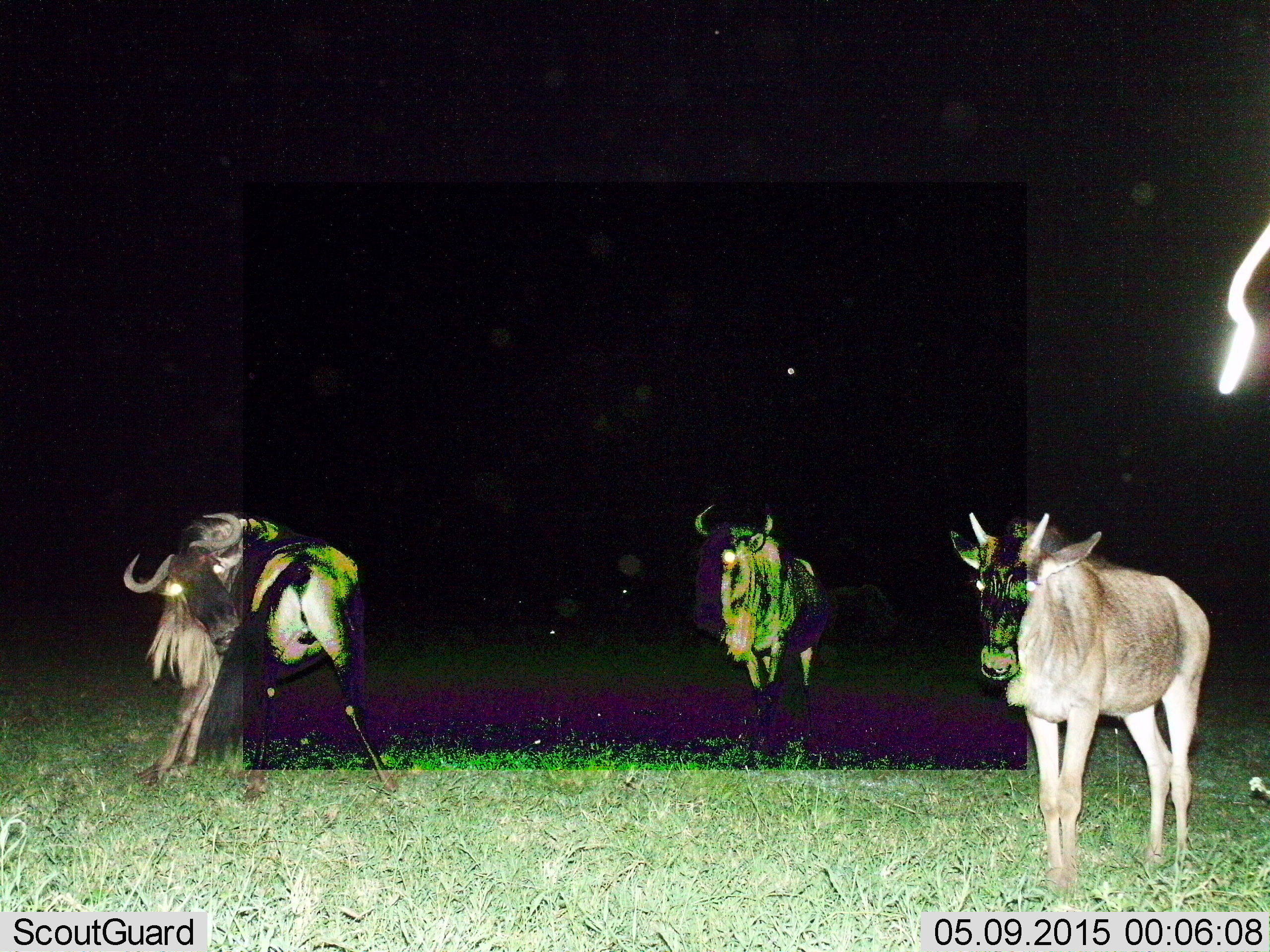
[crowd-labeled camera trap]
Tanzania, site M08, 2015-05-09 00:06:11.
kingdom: Animalia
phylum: Chordata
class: Mammalia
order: Artiodactyla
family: Bovidae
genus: Connochaetes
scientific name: Connochaetes taurinus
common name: blue wildebeest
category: wildebeest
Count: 3.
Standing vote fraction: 91%.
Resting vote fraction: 9%.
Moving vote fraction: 9%.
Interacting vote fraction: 27%.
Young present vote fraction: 18%.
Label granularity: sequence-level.